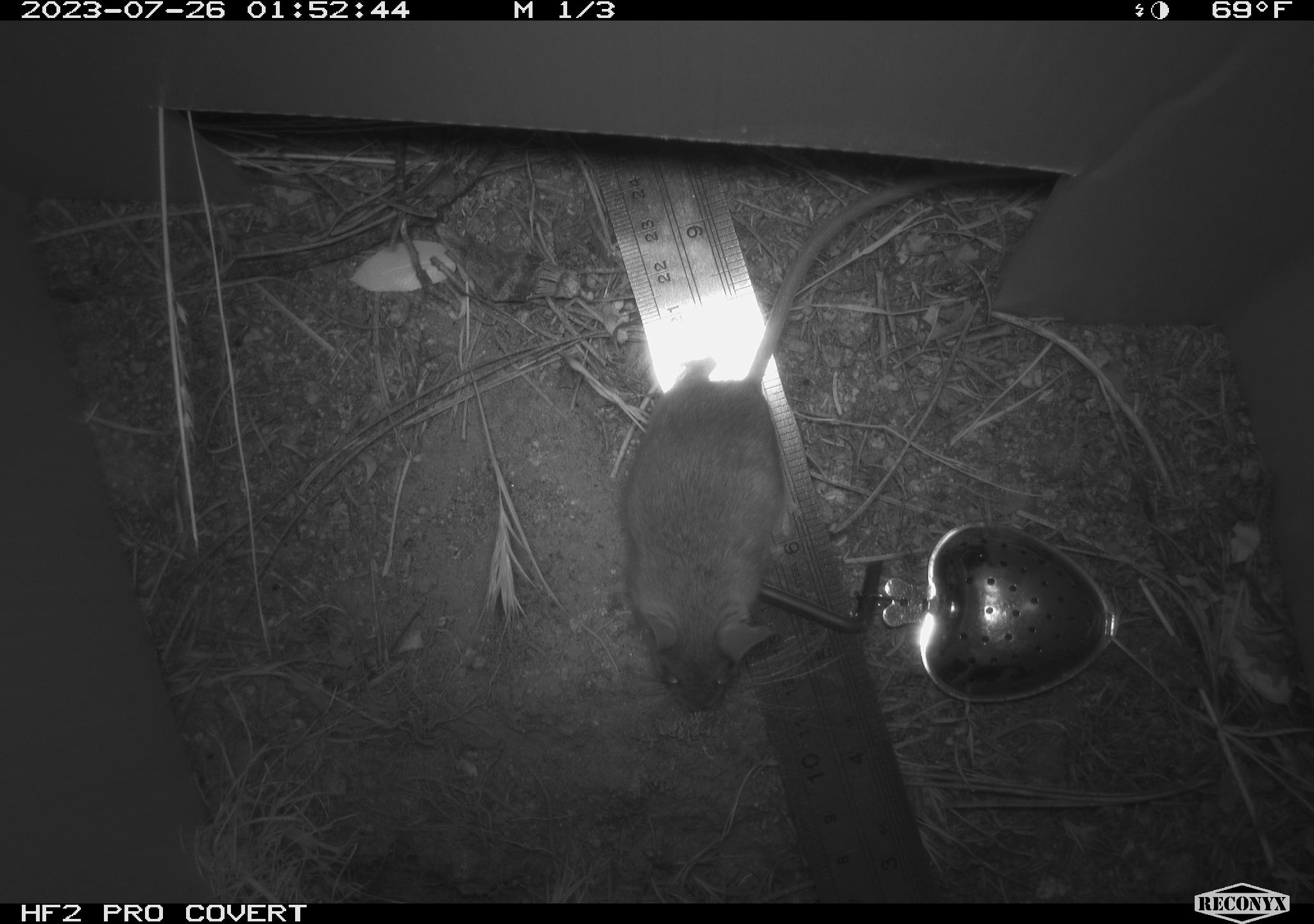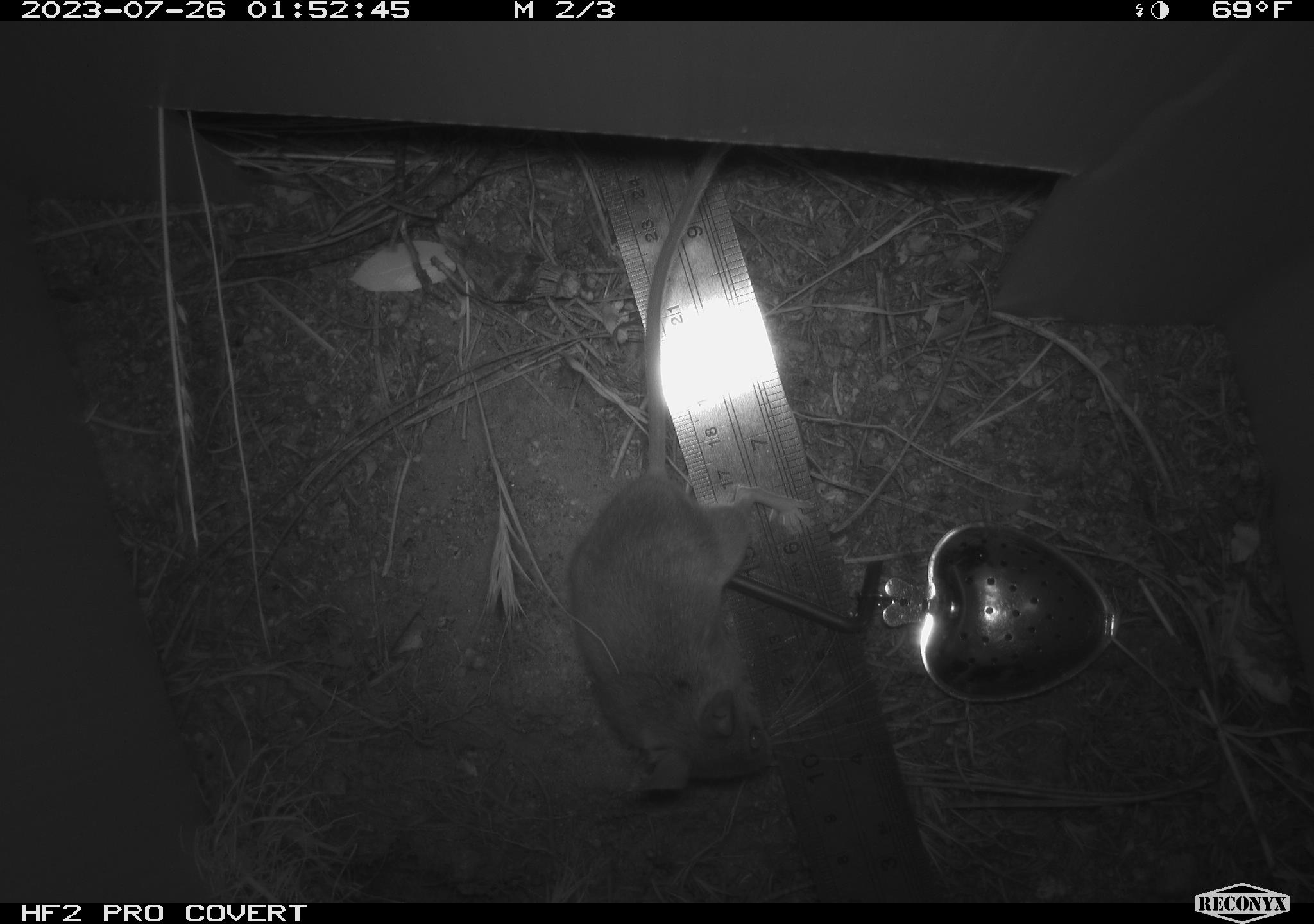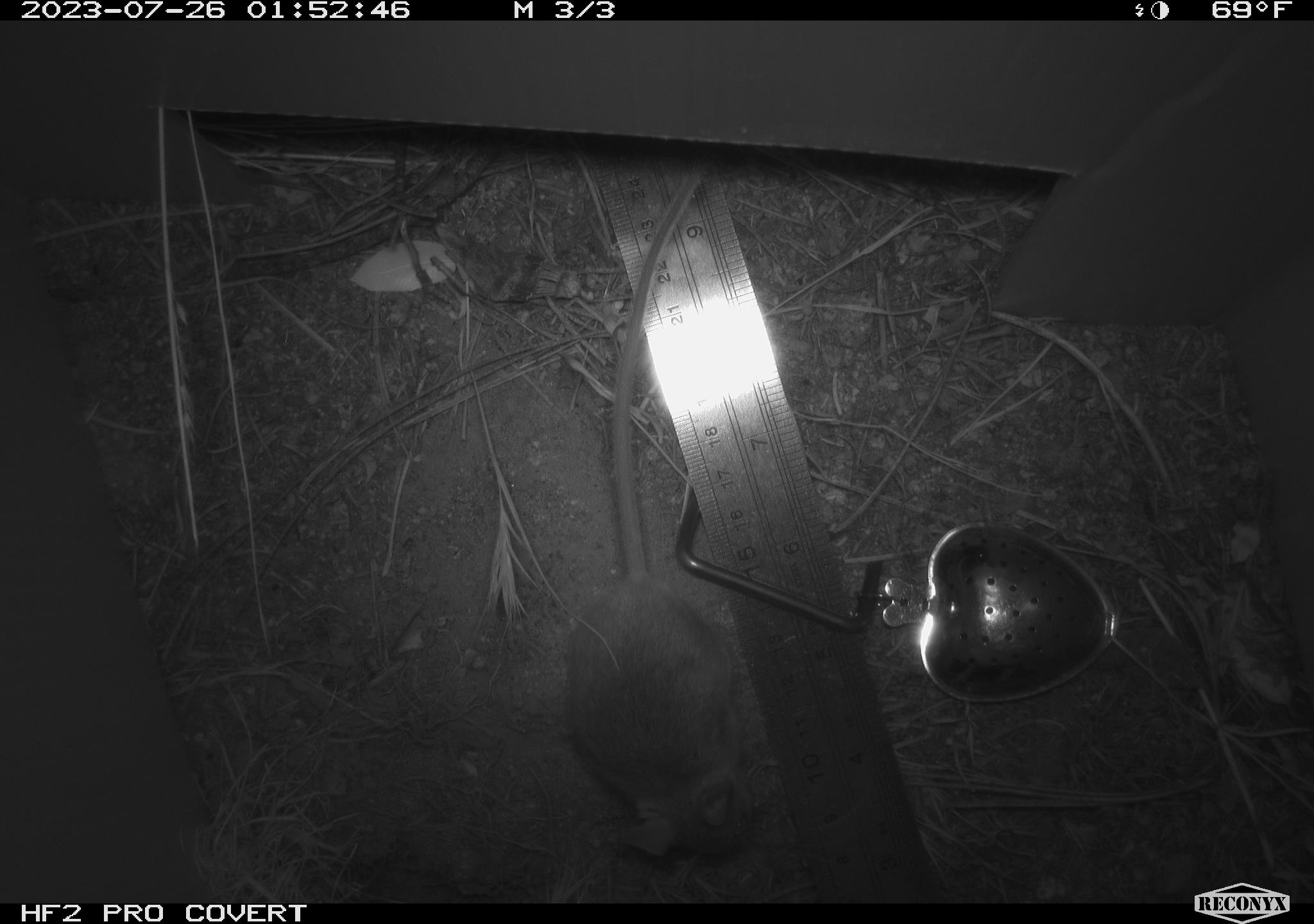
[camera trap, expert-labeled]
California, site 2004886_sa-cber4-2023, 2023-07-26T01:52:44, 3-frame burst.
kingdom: Animalia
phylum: Chordata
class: Mammalia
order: Rodentia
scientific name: Rodentia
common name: mouse species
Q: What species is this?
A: Mouse species (Rodentia).